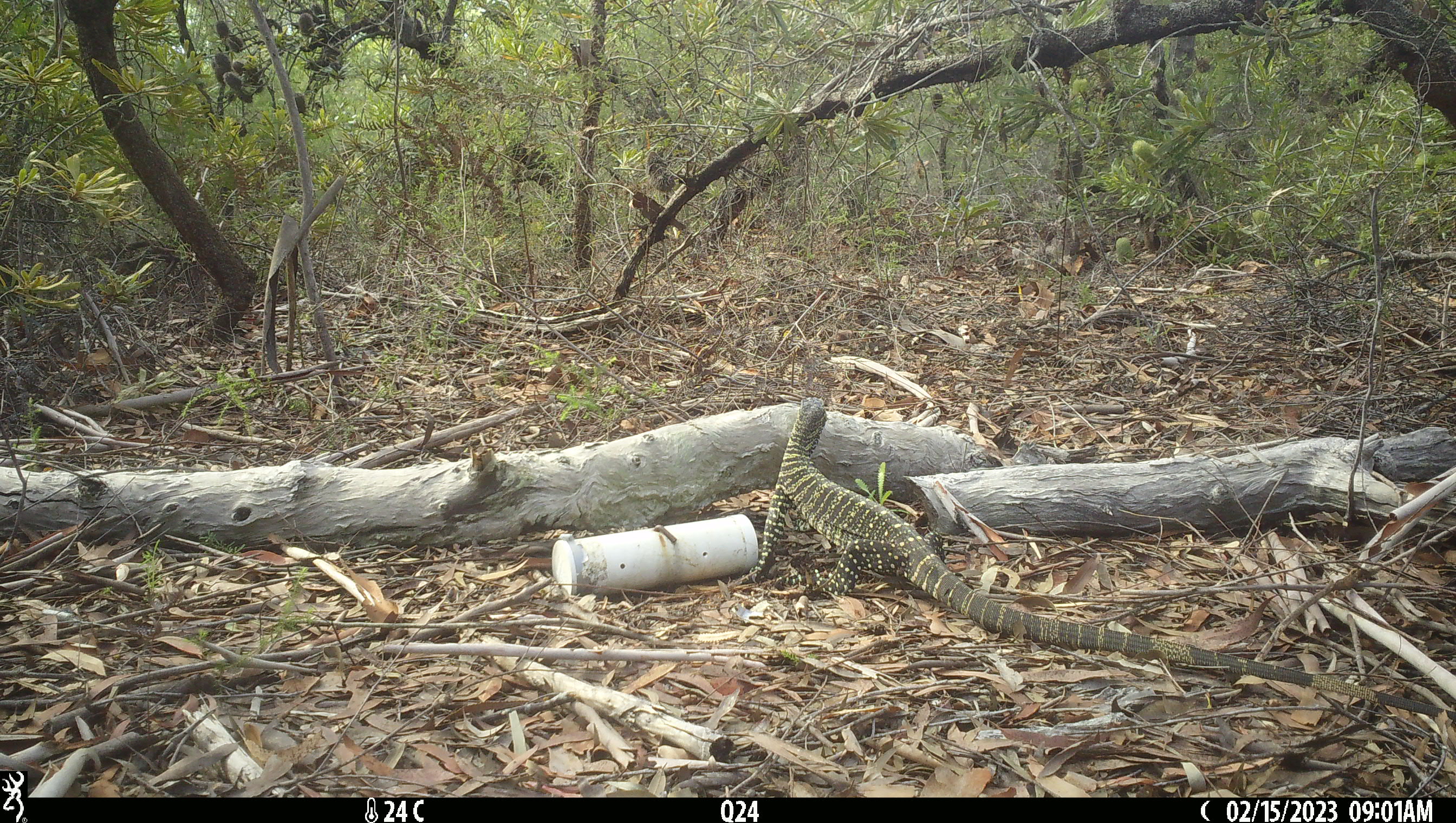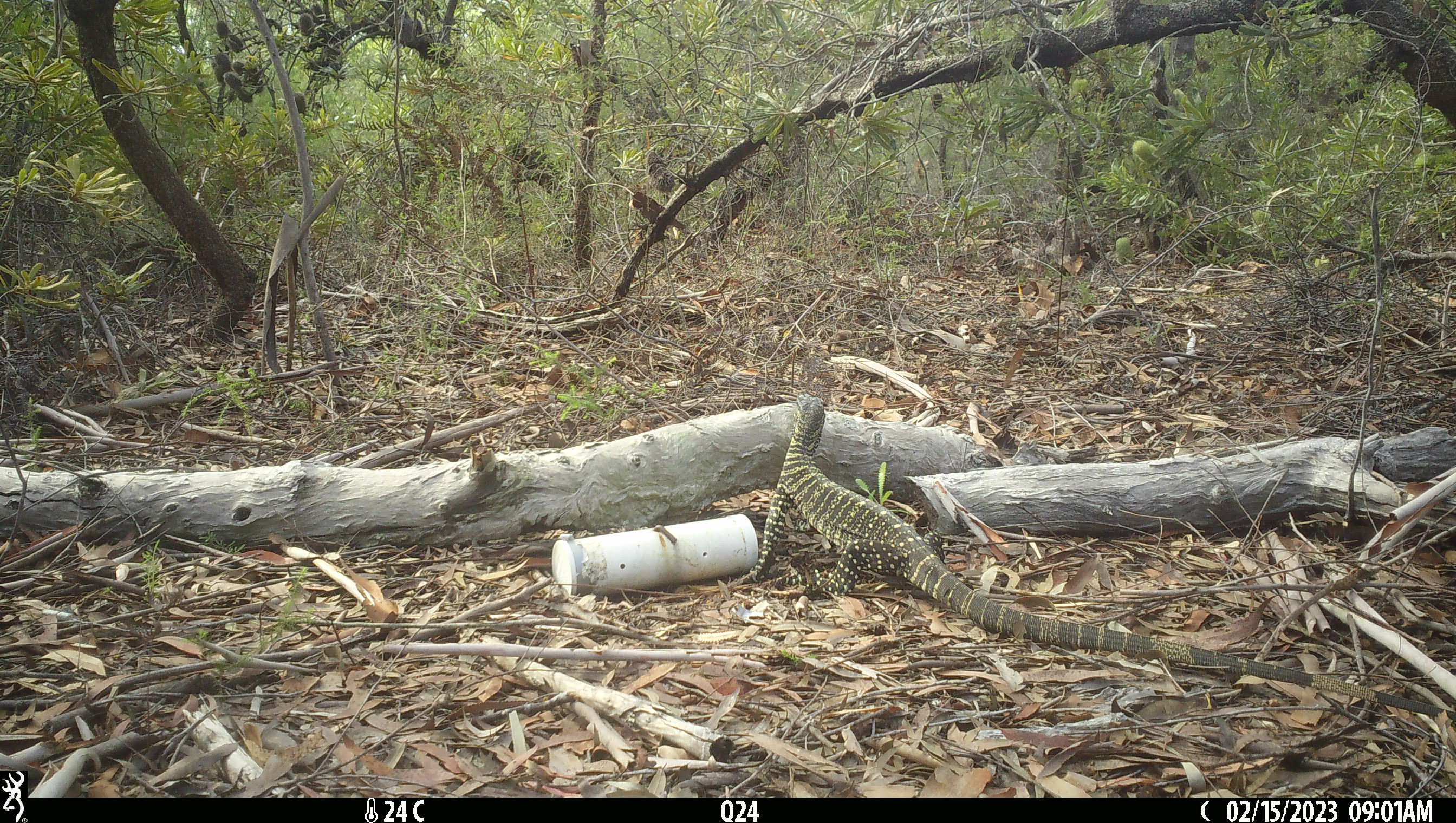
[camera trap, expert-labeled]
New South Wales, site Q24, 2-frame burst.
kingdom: Animalia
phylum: Chordata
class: Reptilia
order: Squamata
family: Varanidae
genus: Varanus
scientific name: Varanus varius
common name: lace monitor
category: goanna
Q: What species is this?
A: Goanna (lace monitor) (Varanus varius).